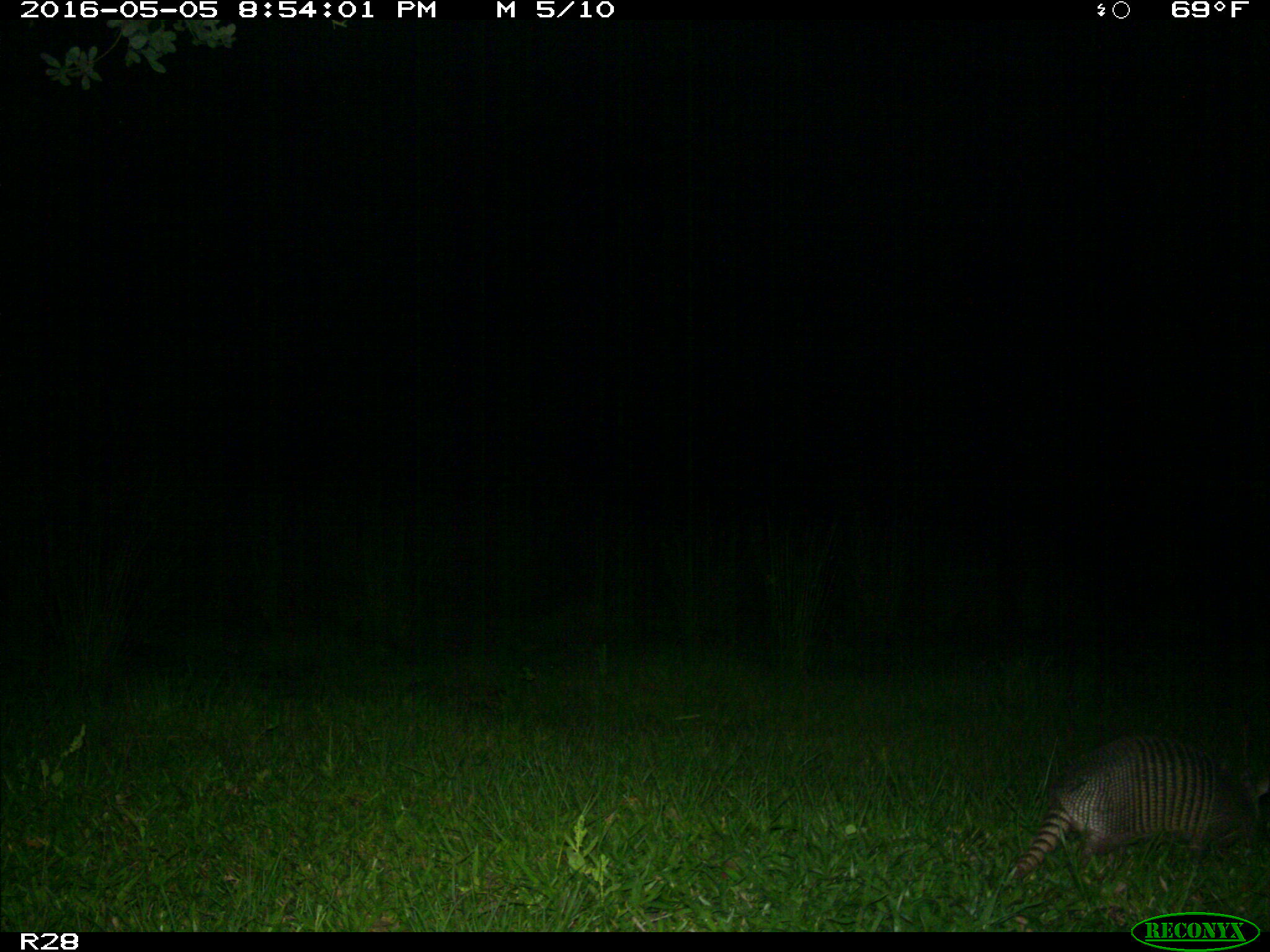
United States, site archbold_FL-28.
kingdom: Animalia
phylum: Chordata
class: Mammalia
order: Artiodactyla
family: Suidae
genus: Sus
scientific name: Sus scrofa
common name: wild boar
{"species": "Sus scrofa (wild boar)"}